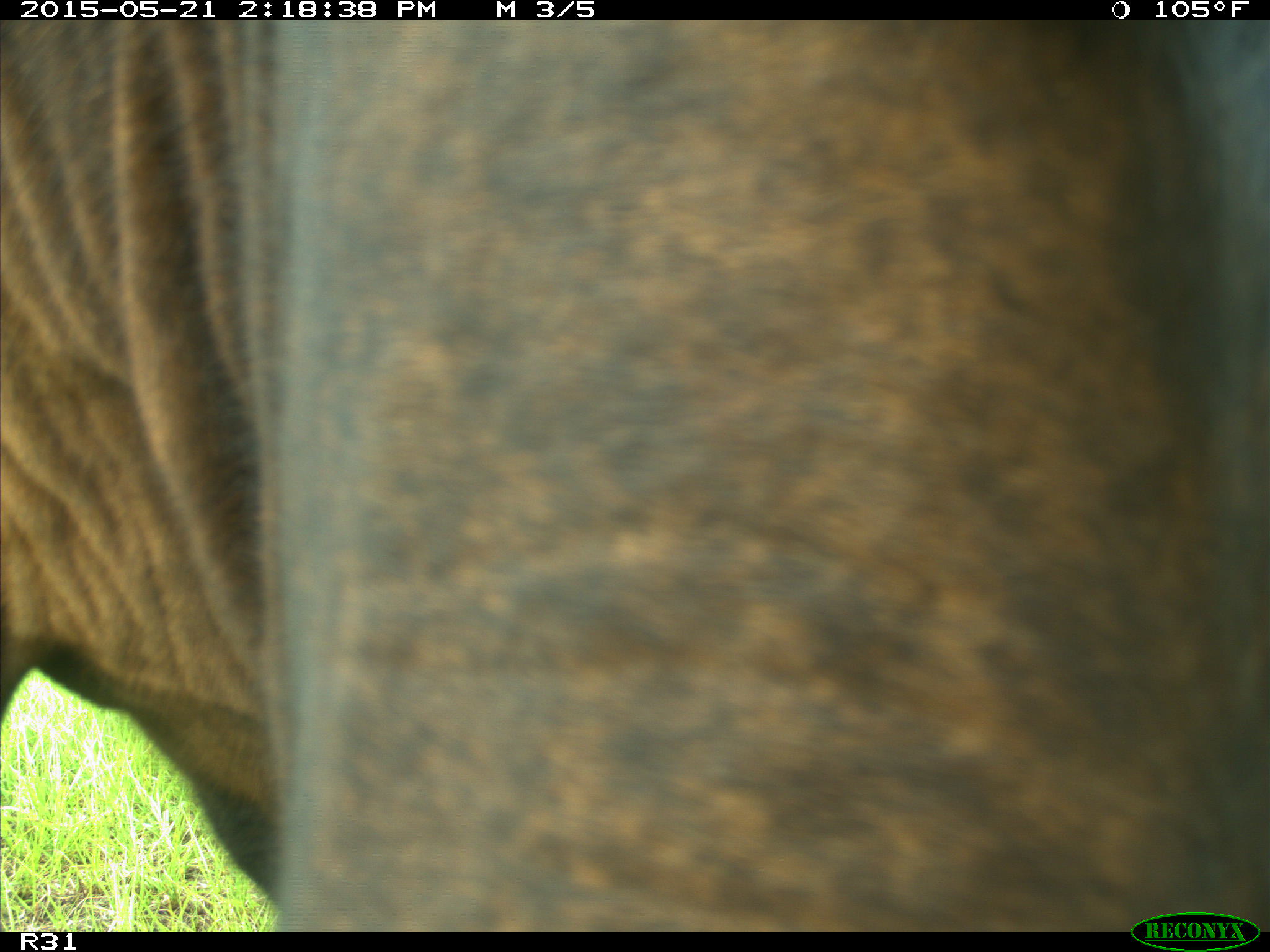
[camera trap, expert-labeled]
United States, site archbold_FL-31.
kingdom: Animalia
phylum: Chordata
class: Mammalia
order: Artiodactyla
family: Bovidae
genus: Bos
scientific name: Bos taurus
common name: domestic cow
Bos taurus (domestic cow).